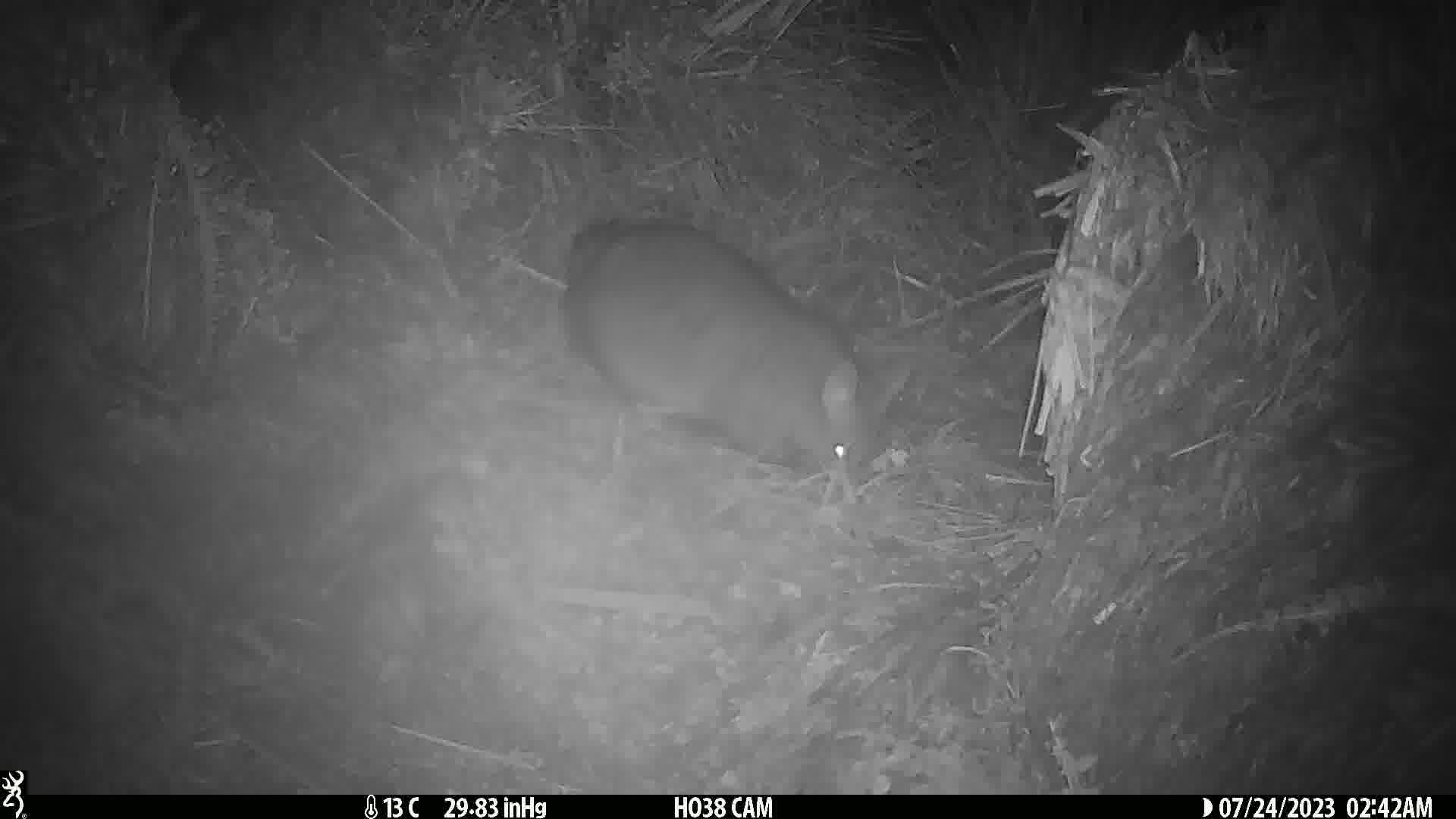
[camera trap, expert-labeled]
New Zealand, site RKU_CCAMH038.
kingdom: Animalia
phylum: Chordata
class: Mammalia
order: Diprotodontia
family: Phalangeridae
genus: Trichosurus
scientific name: Trichosurus vulpecula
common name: common brushtail possum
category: possum